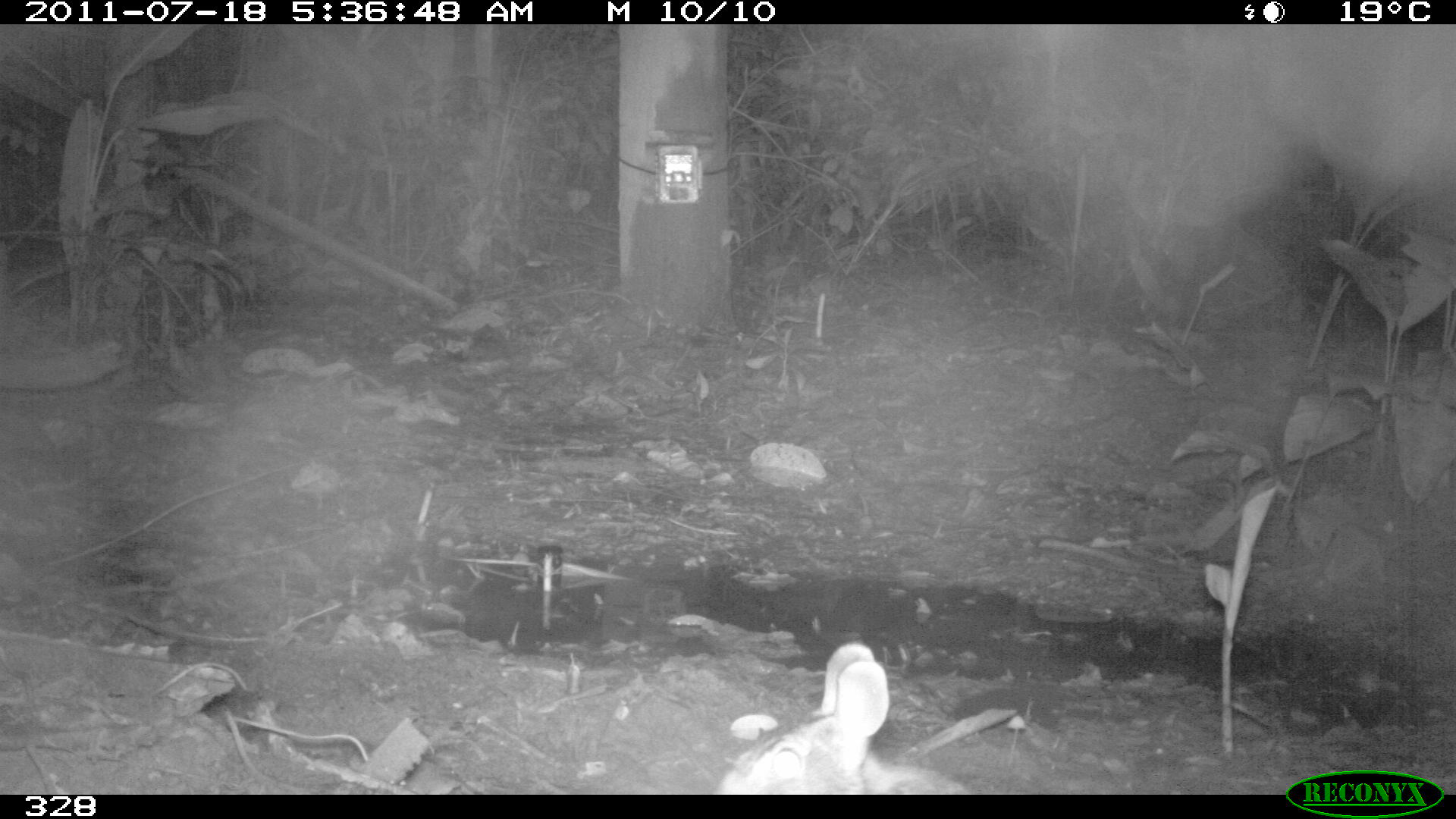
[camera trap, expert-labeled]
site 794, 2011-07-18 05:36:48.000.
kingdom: Animalia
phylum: Chordata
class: Mammalia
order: Lagomorpha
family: Leporidae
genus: Sylvilagus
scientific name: Sylvilagus brasiliensis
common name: tapeti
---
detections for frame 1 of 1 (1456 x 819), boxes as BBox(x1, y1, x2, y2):
sylvilagus brasiliensis: BBox(713, 641, 969, 794)